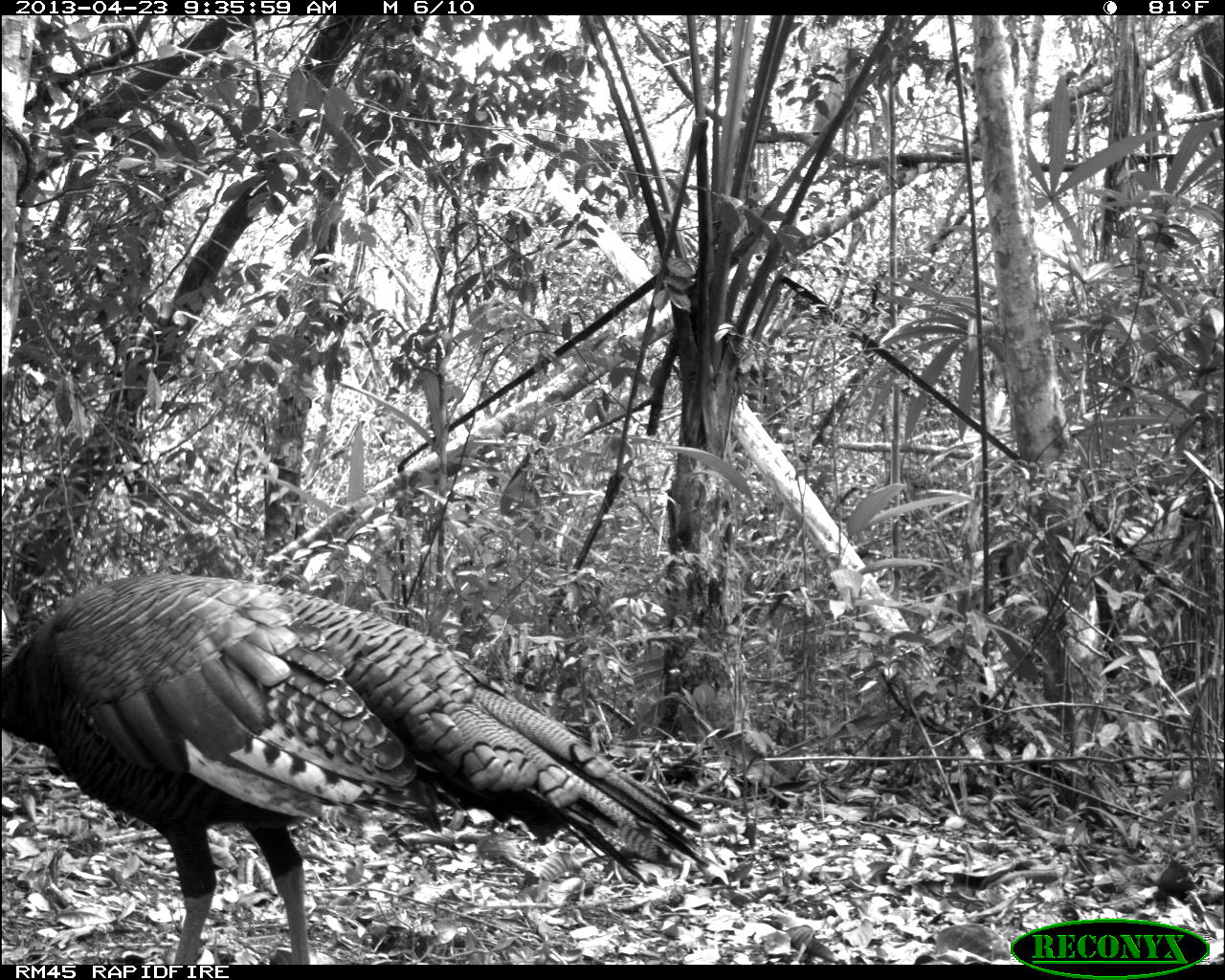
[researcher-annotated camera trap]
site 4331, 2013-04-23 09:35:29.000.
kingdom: Animalia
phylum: Chordata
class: Aves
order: Galliformes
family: Phasianidae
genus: Meleagris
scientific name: Meleagris ocellata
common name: ocellated turkey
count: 2